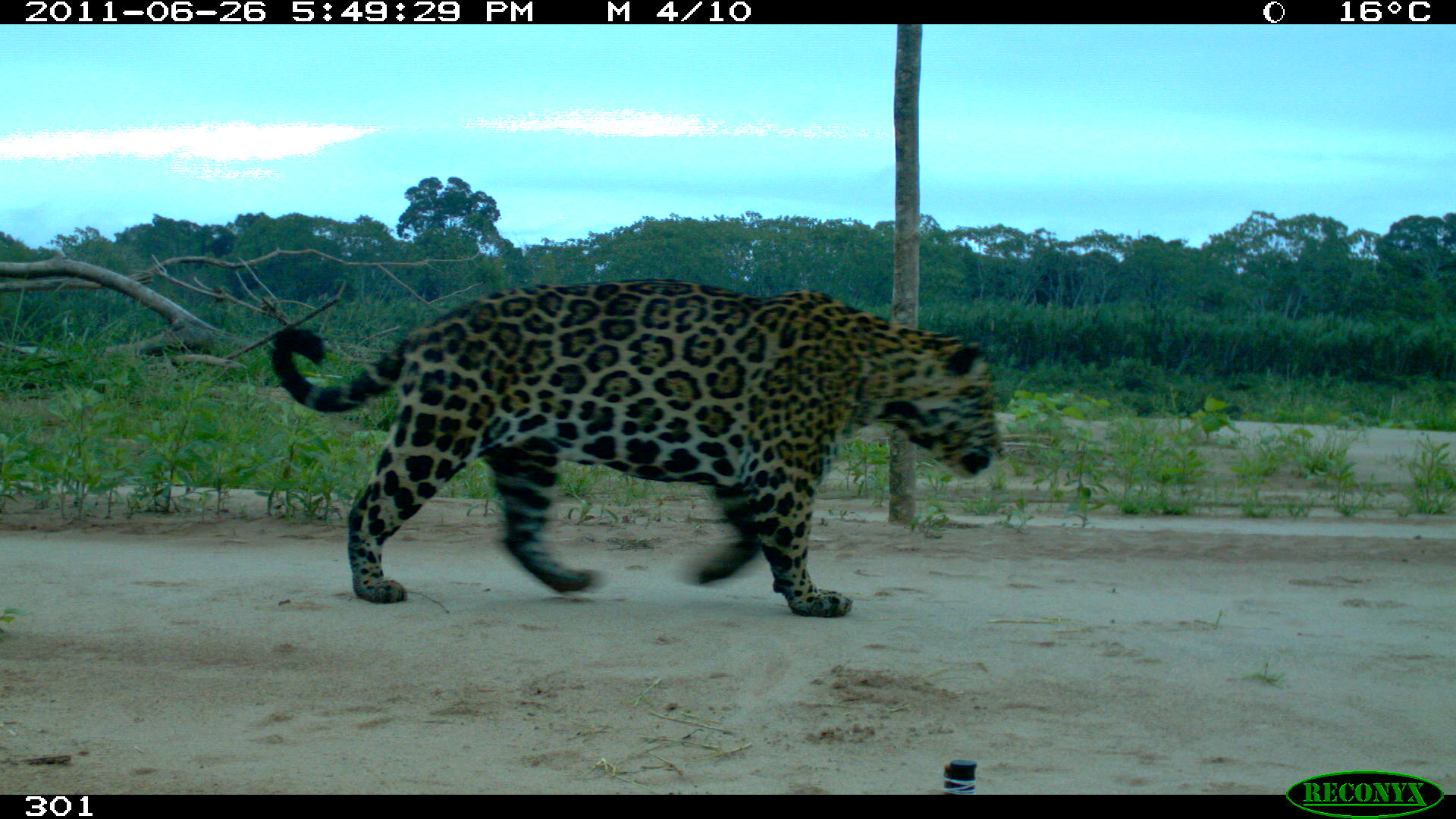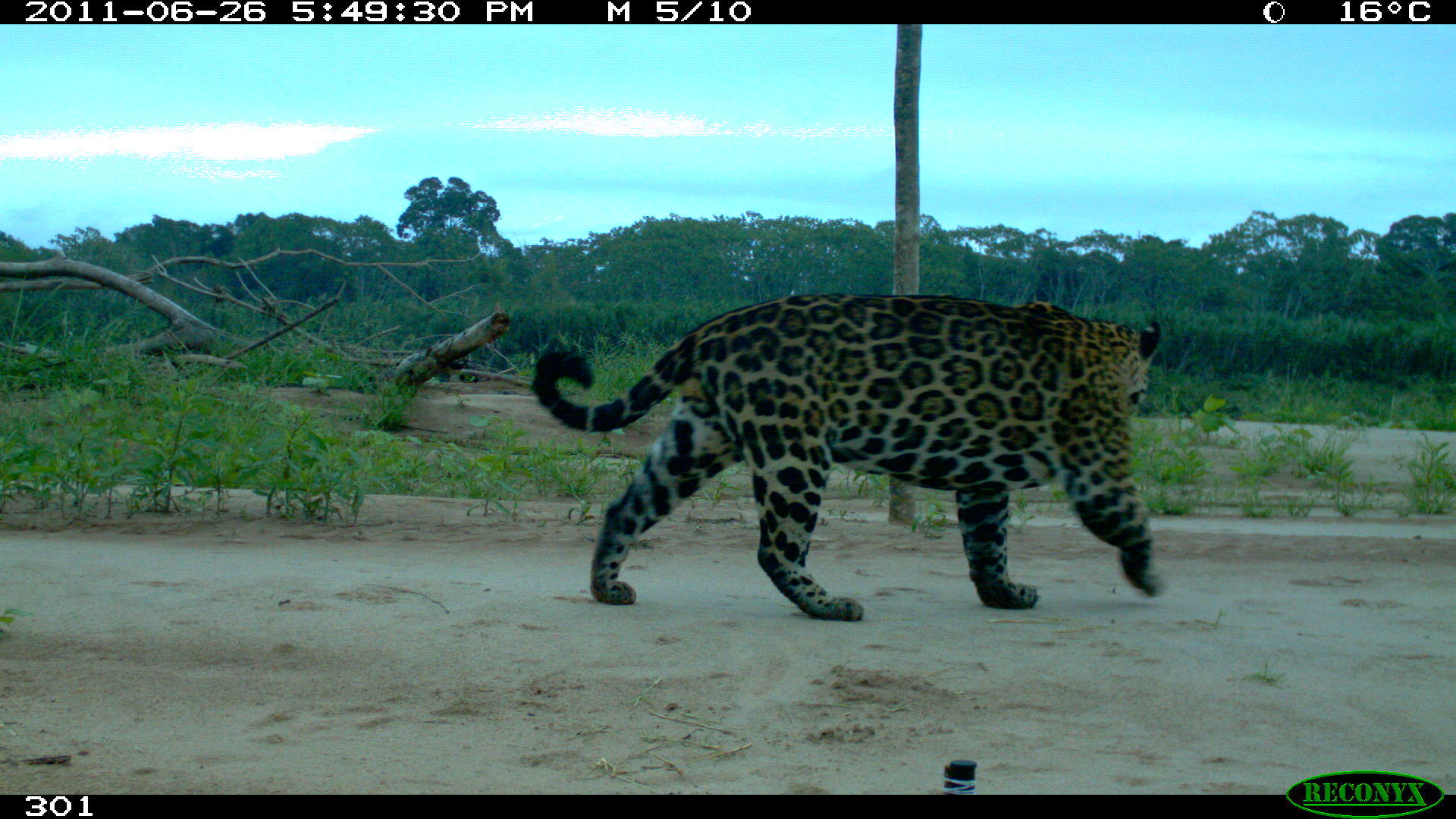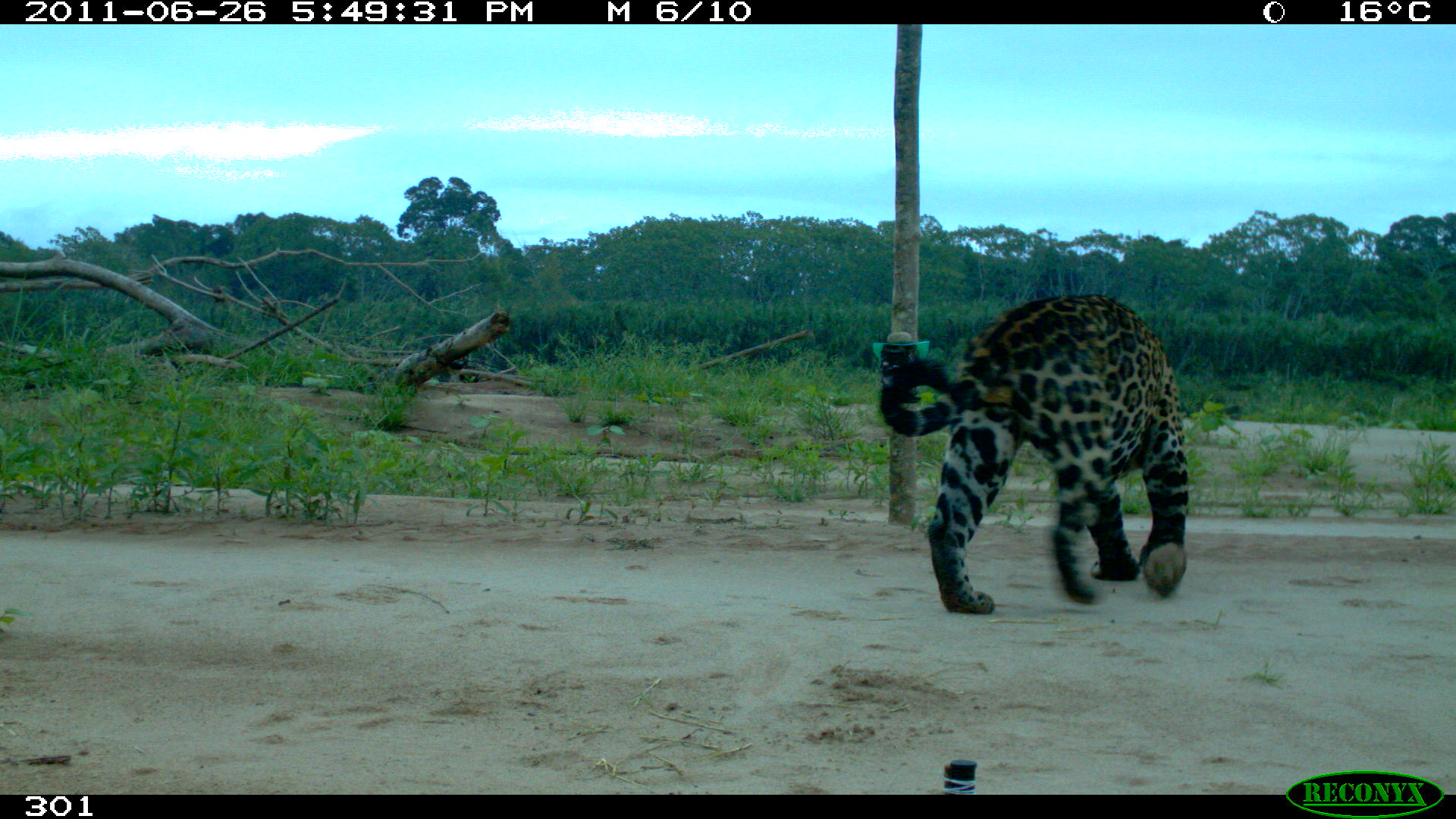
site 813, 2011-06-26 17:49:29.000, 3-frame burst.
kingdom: Animalia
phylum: Chordata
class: Mammalia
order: Carnivora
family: Felidae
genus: Panthera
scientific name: Panthera onca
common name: jaguar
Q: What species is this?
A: Panthera onca (jaguar).